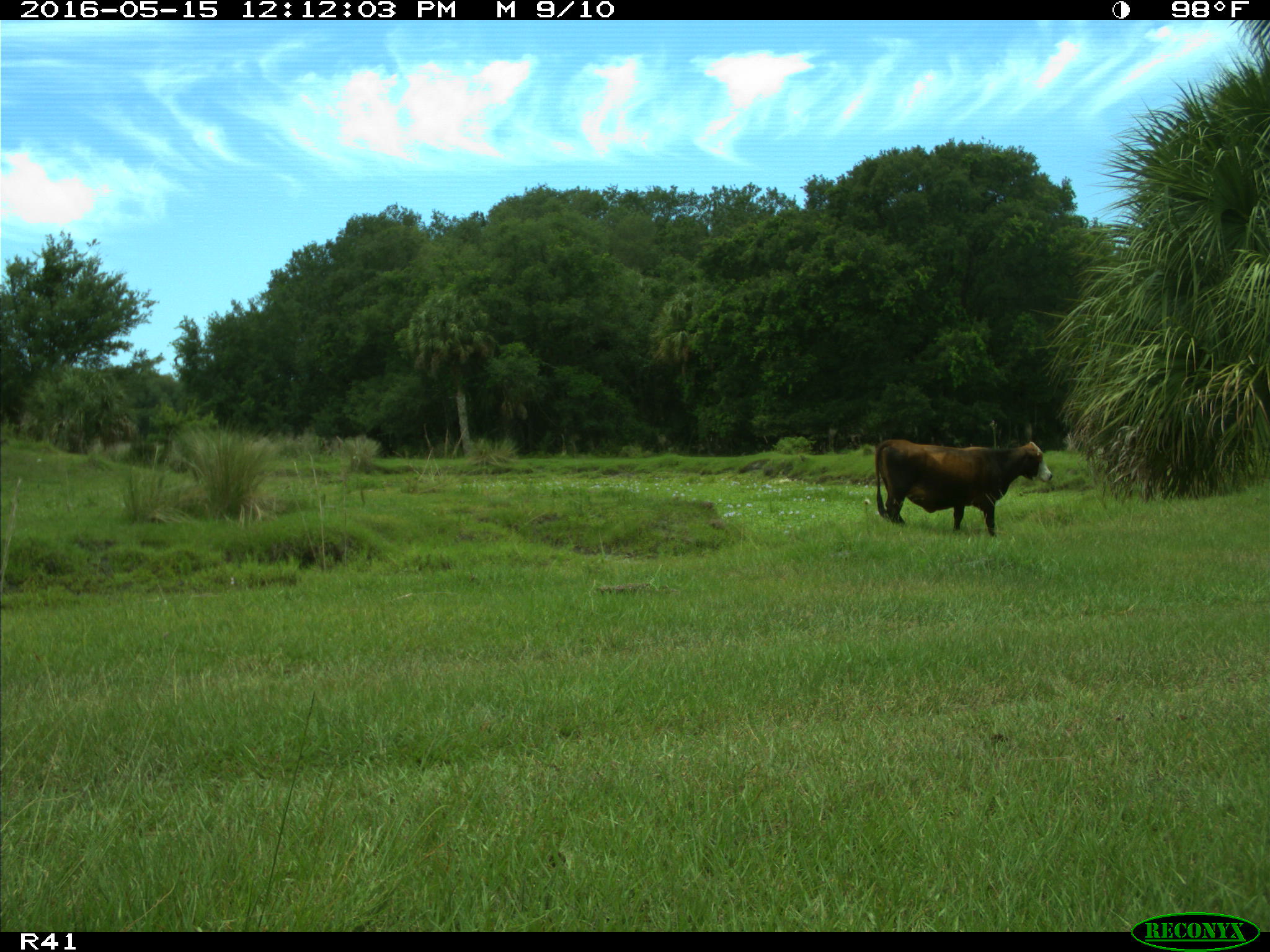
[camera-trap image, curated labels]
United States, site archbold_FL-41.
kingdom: Animalia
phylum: Chordata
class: Mammalia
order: Artiodactyla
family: Bovidae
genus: Bos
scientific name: Bos taurus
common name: domestic cow